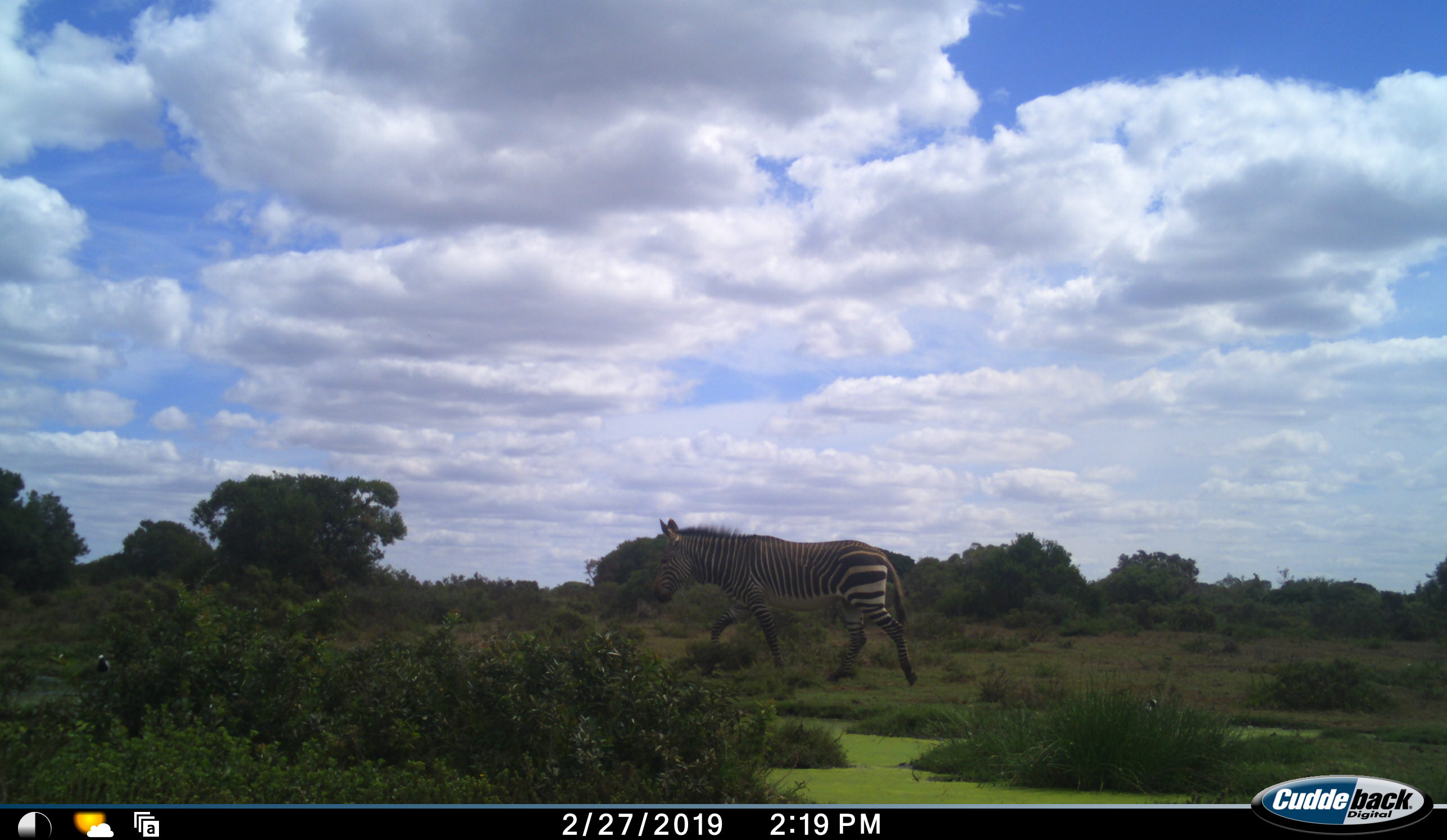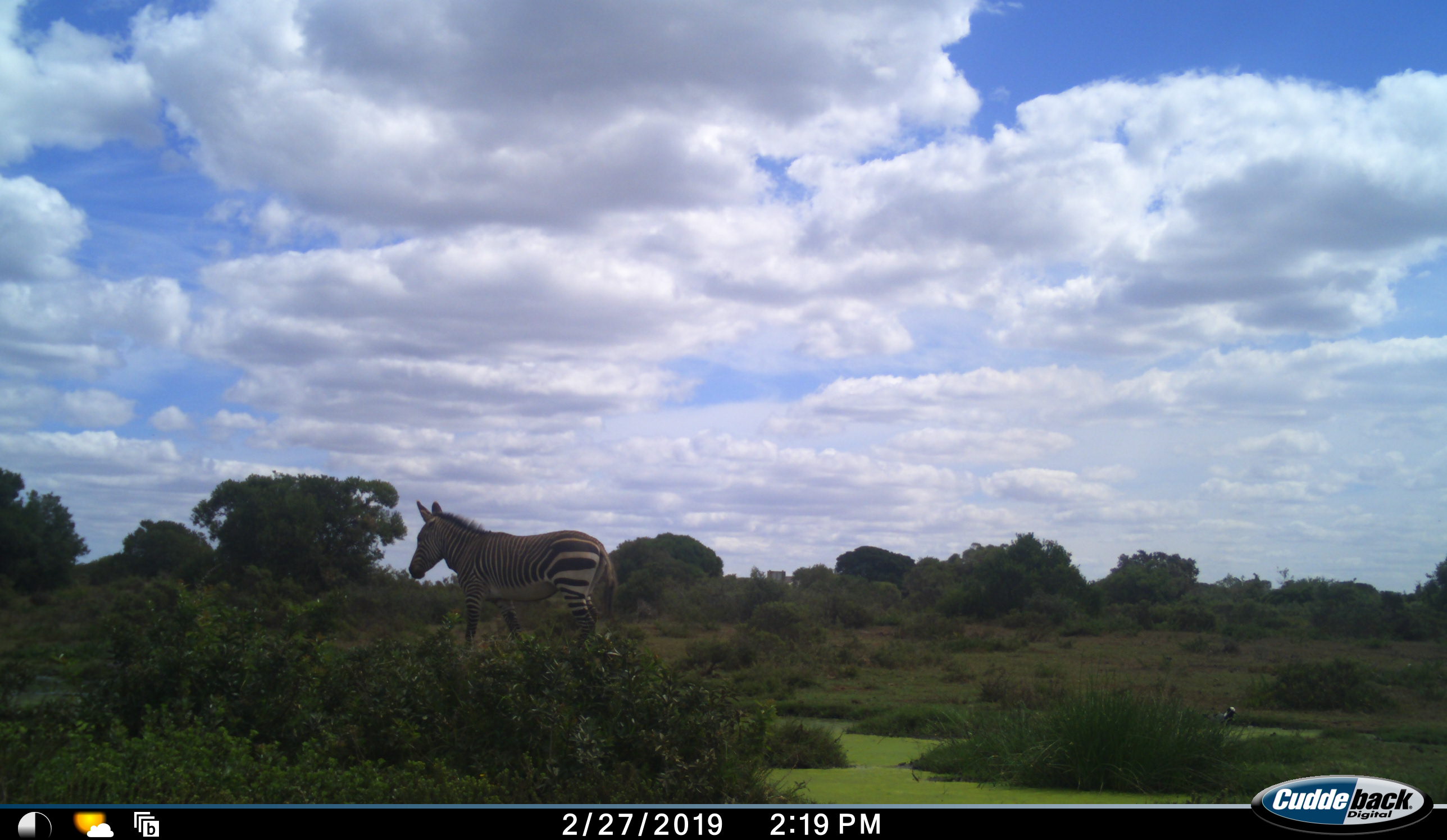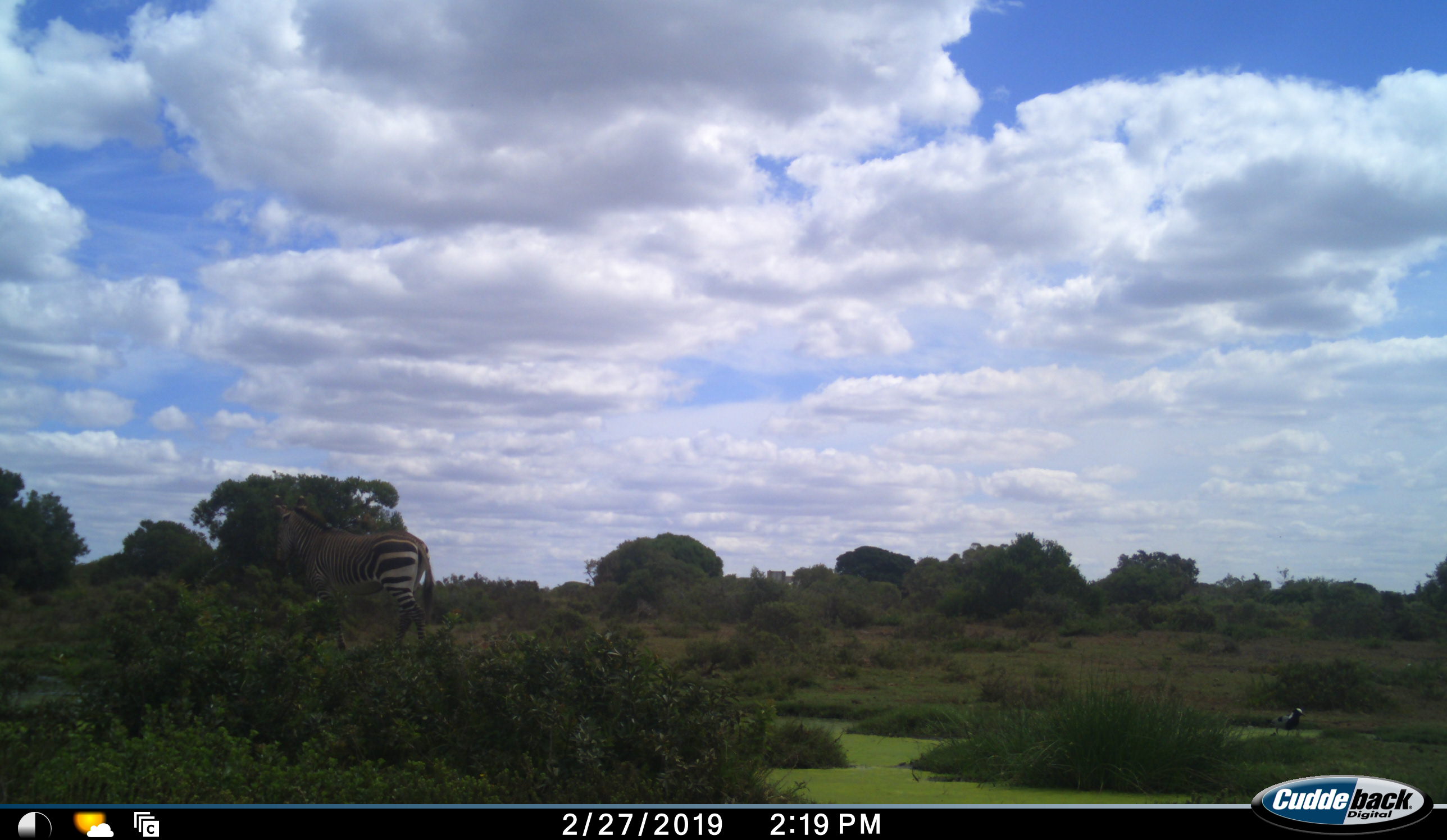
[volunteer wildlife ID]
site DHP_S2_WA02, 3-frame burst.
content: unidentified animal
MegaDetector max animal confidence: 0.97